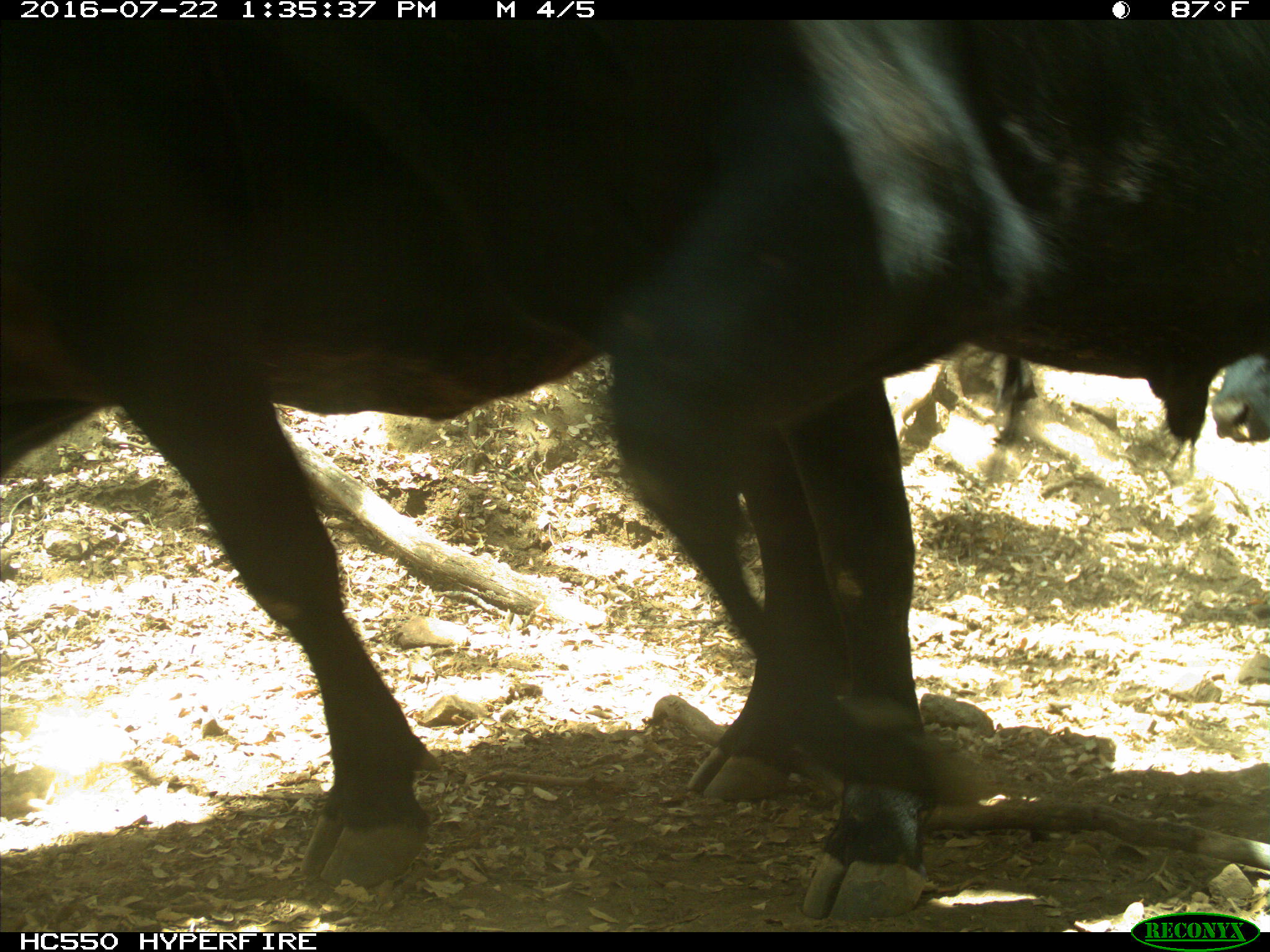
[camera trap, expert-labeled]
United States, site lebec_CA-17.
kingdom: Animalia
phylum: Chordata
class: Mammalia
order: Artiodactyla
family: Bovidae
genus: Bos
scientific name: Bos taurus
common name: domestic cow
Bos taurus (domestic cow).